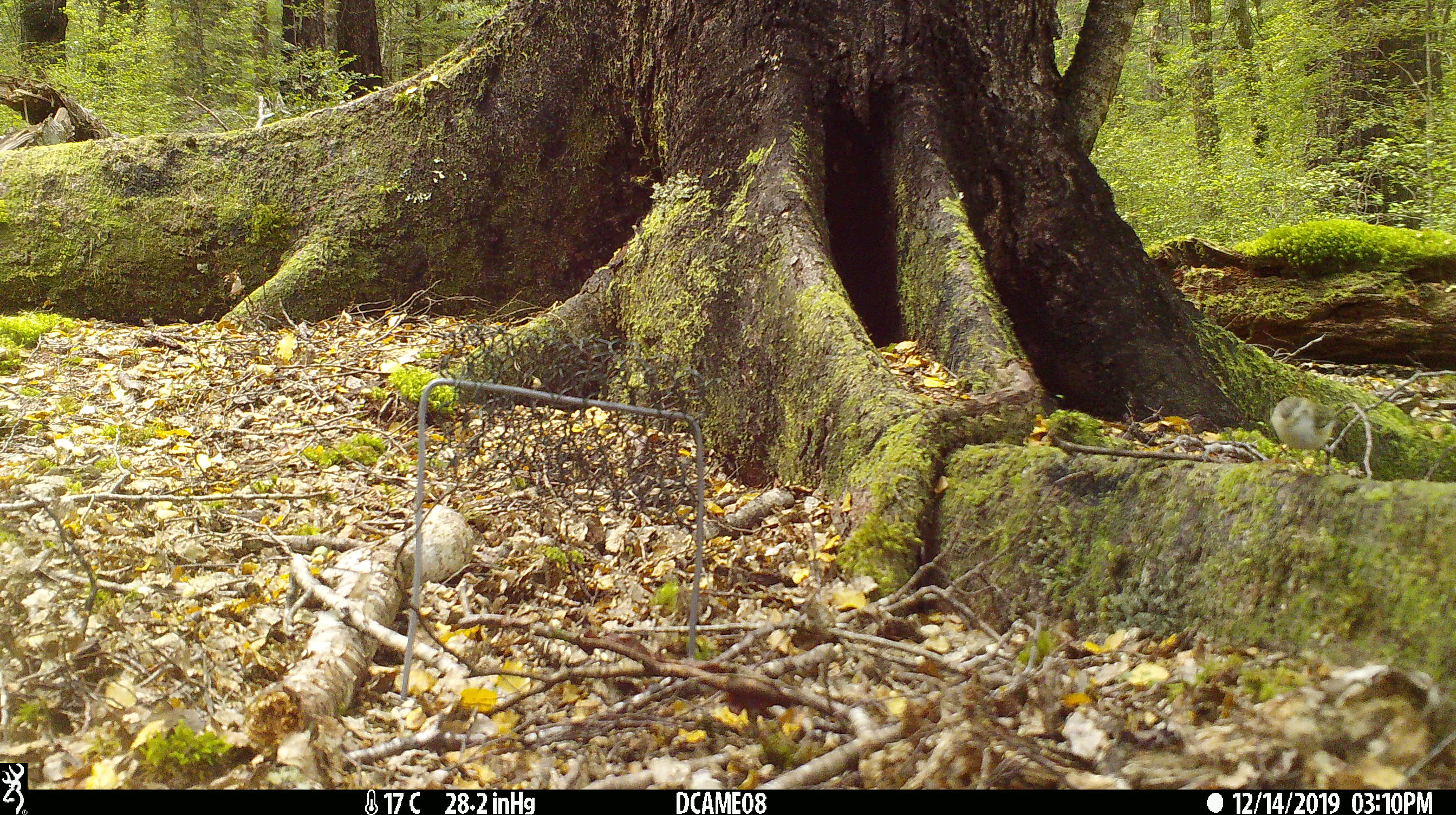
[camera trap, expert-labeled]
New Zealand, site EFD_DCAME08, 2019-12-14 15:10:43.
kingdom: Animalia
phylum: Chordata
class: Aves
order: Passeriformes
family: Acanthisittidae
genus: Acanthisitta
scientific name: Acanthisitta chloris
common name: rifleman